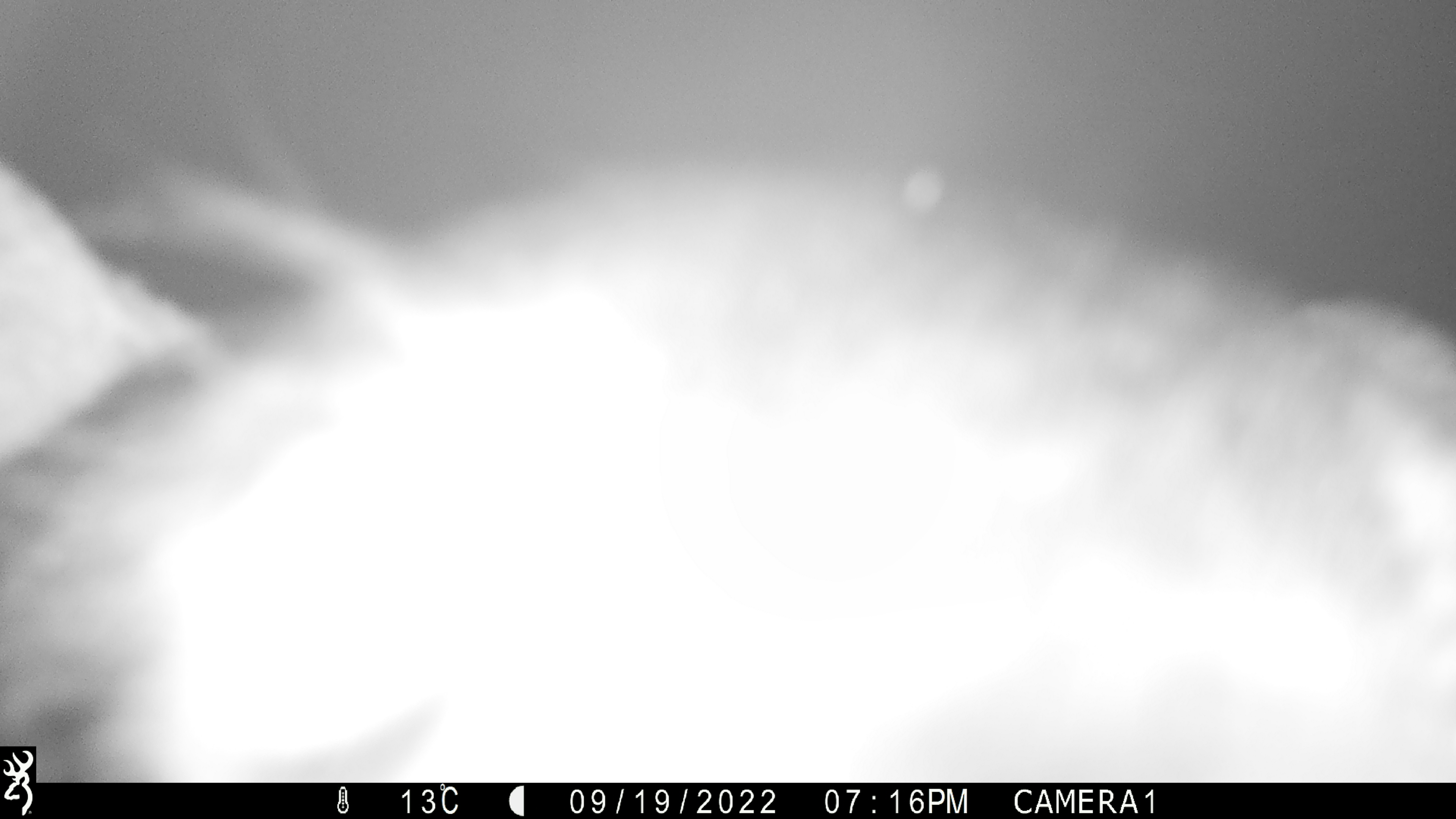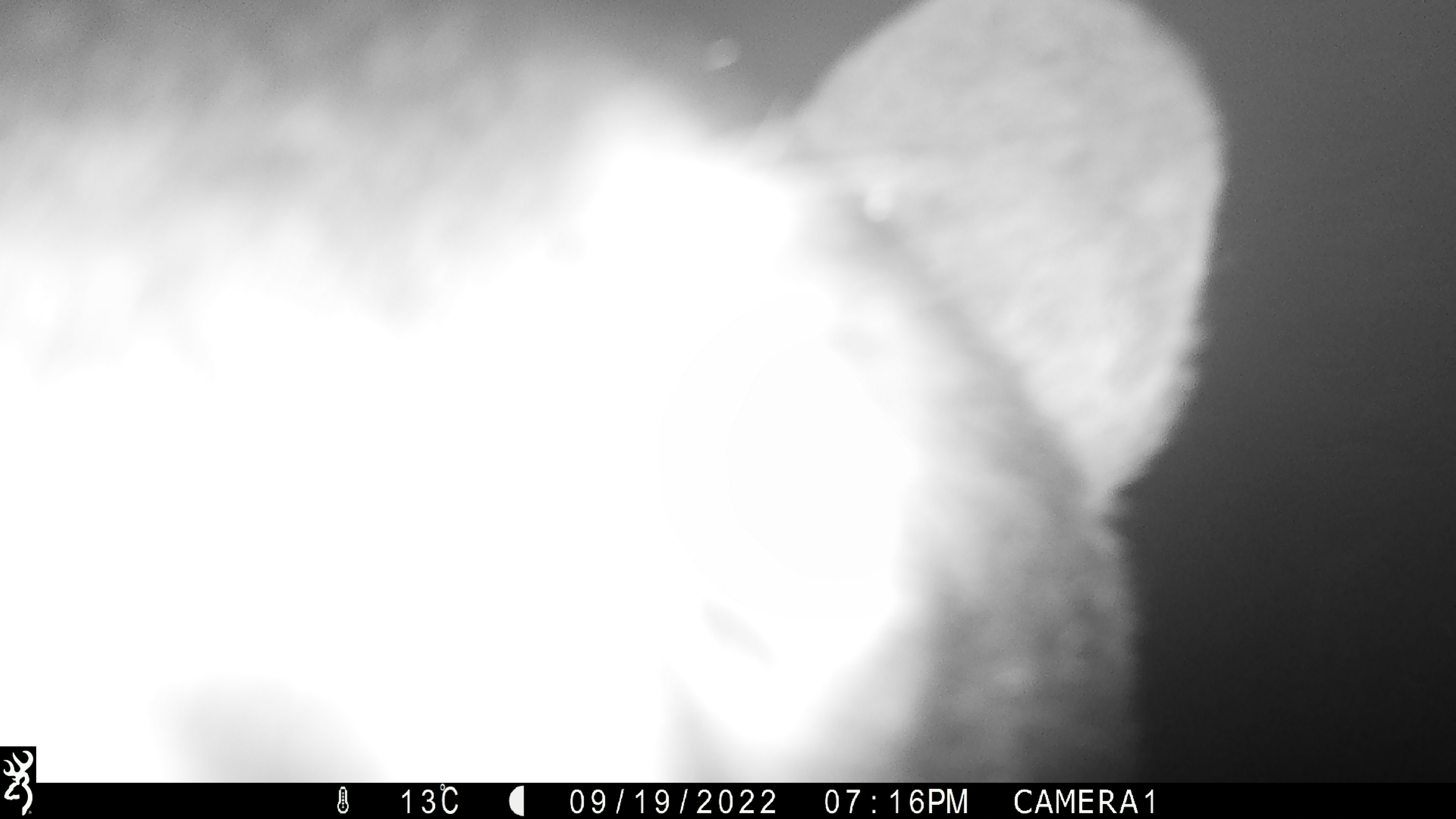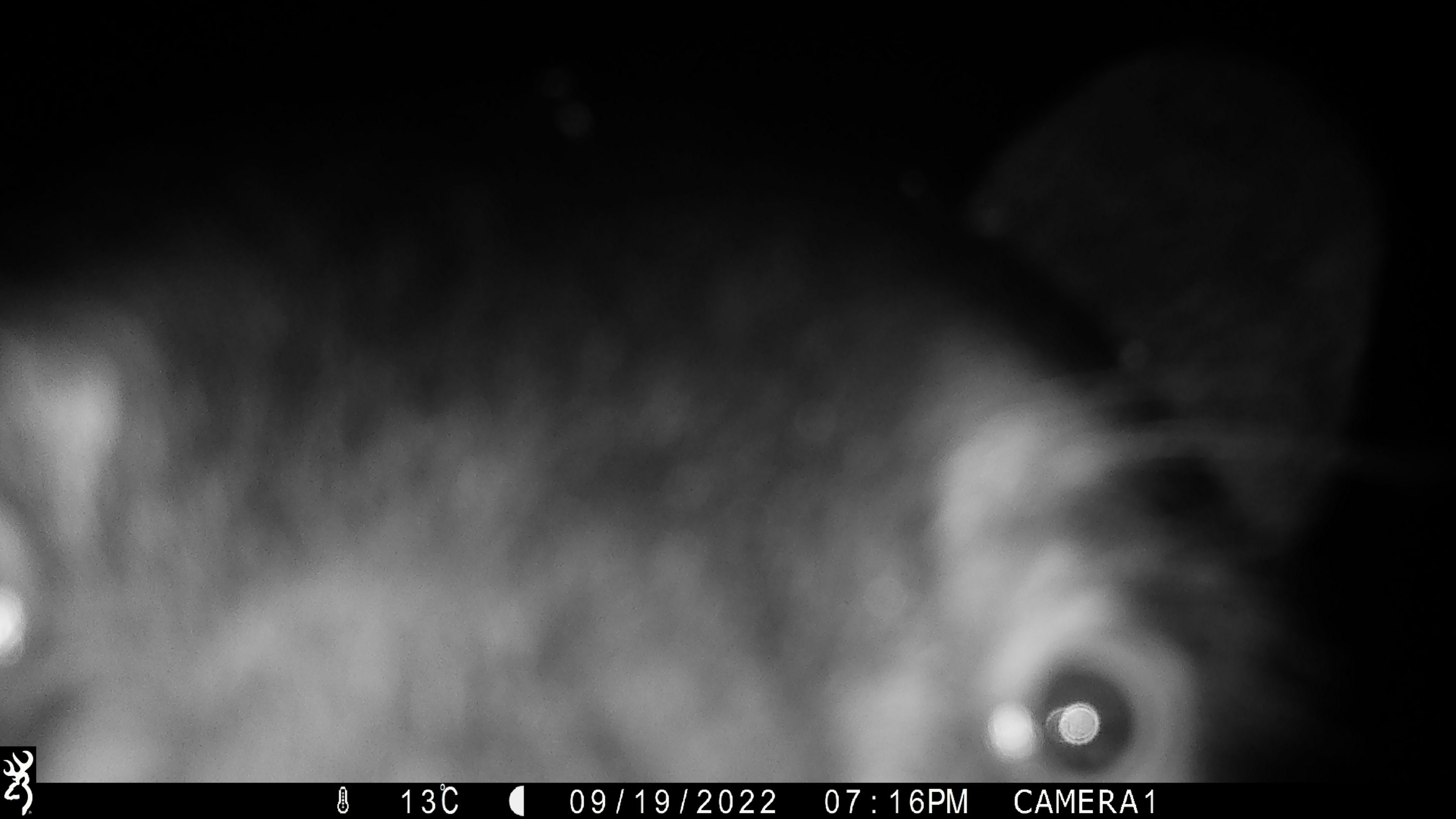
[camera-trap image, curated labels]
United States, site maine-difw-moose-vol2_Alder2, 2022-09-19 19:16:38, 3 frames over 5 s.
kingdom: Animalia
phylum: Chordata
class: Mammalia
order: Carnivora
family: Ursidae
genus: Ursus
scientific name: Ursus americanus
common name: black bear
Black bear (Ursus americanus).